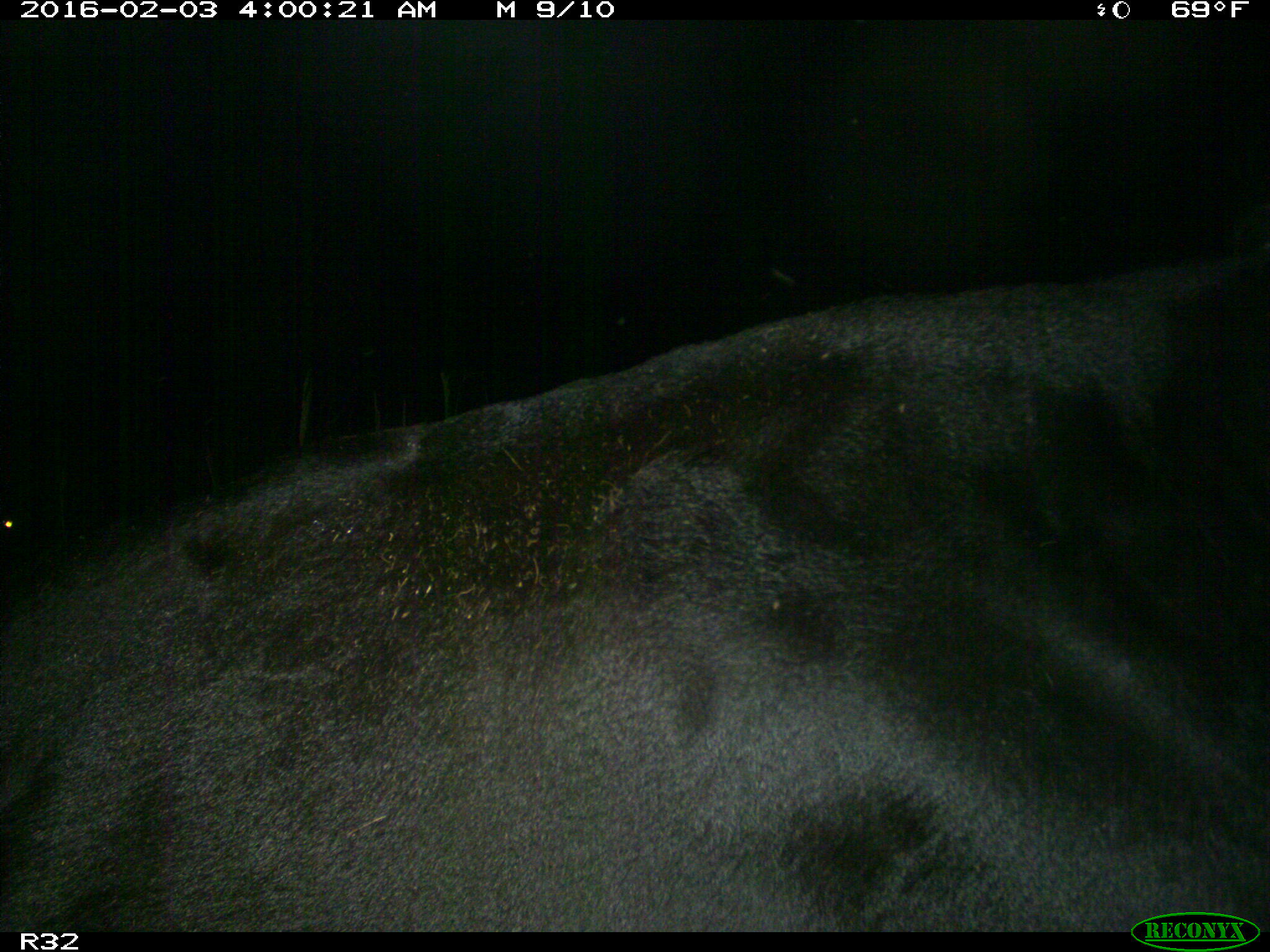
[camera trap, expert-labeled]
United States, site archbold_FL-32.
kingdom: Animalia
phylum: Chordata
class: Mammalia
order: Artiodactyla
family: Bovidae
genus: Bos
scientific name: Bos taurus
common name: domestic cow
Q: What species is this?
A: Bos taurus (domestic cow).